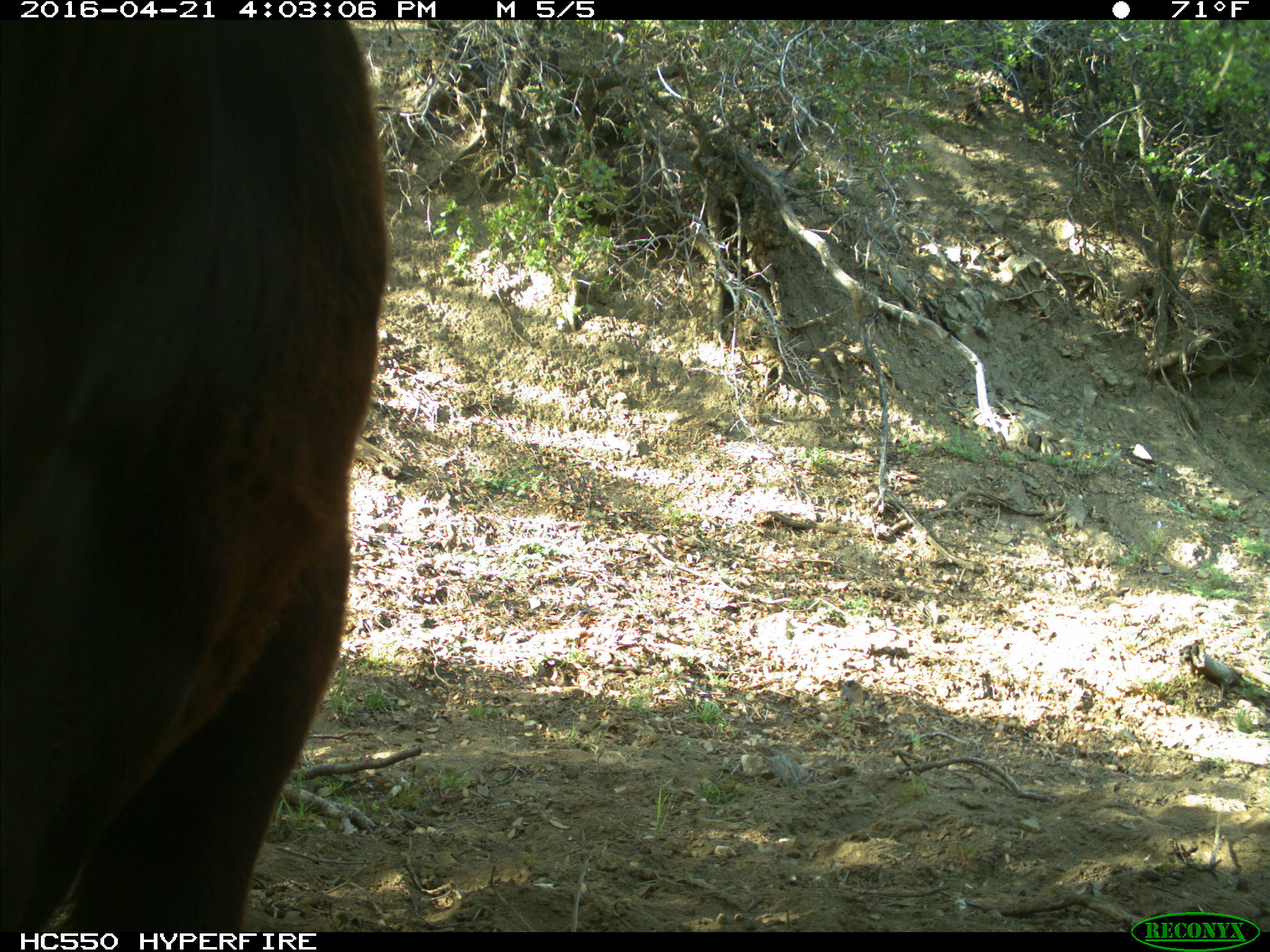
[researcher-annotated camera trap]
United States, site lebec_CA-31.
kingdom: Animalia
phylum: Chordata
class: Mammalia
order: Artiodactyla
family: Bovidae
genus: Bos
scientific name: Bos taurus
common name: domestic cow